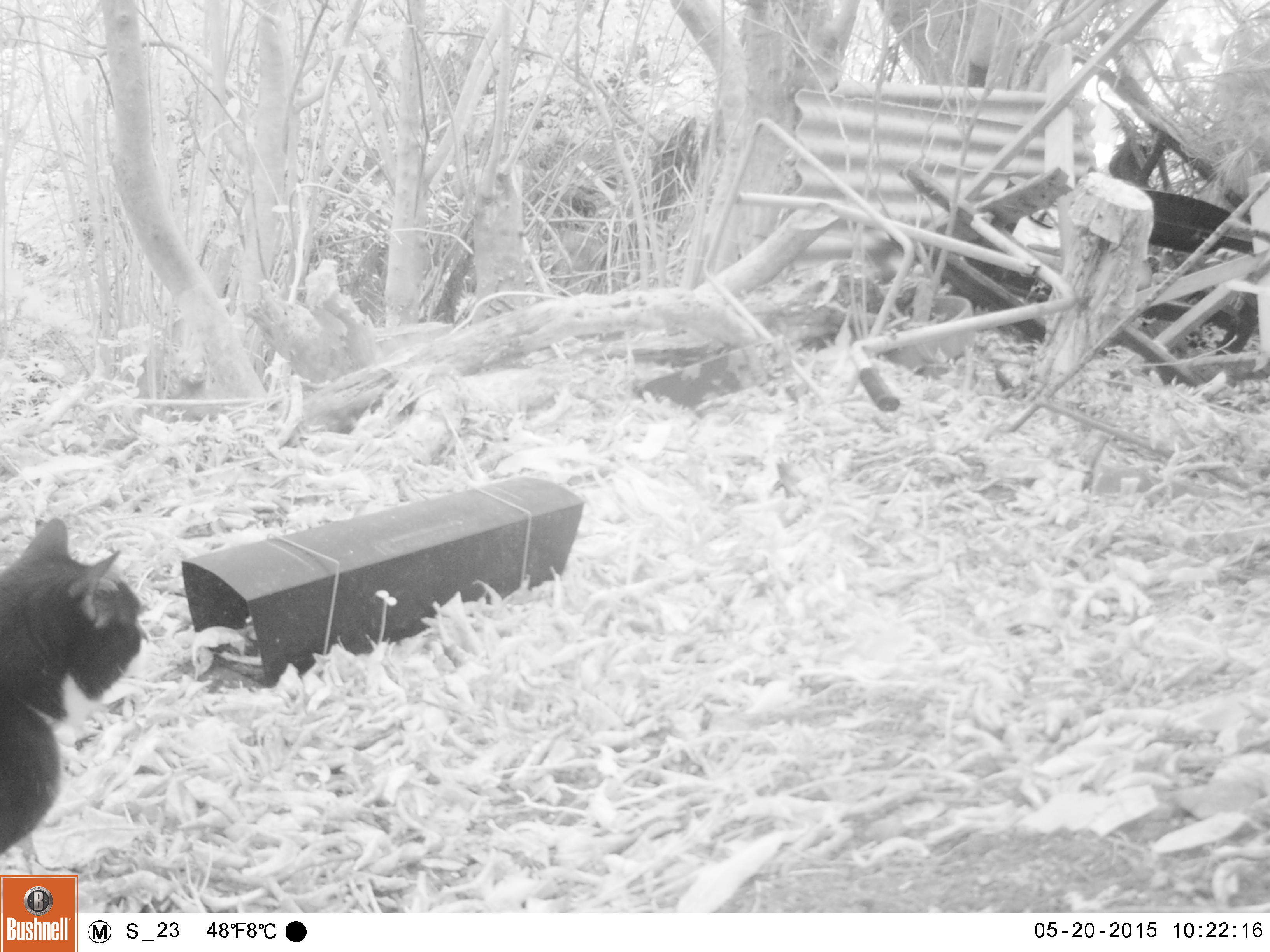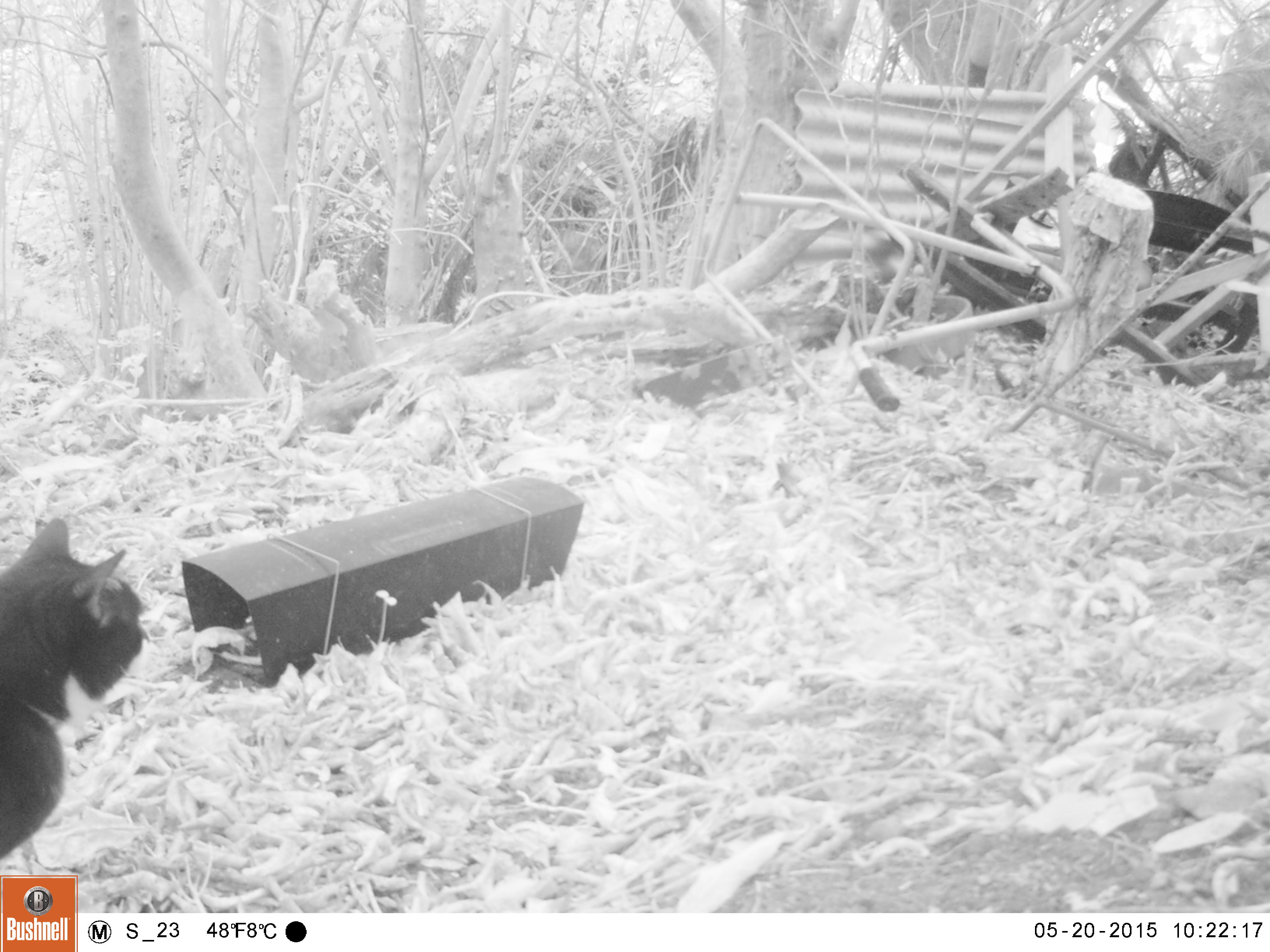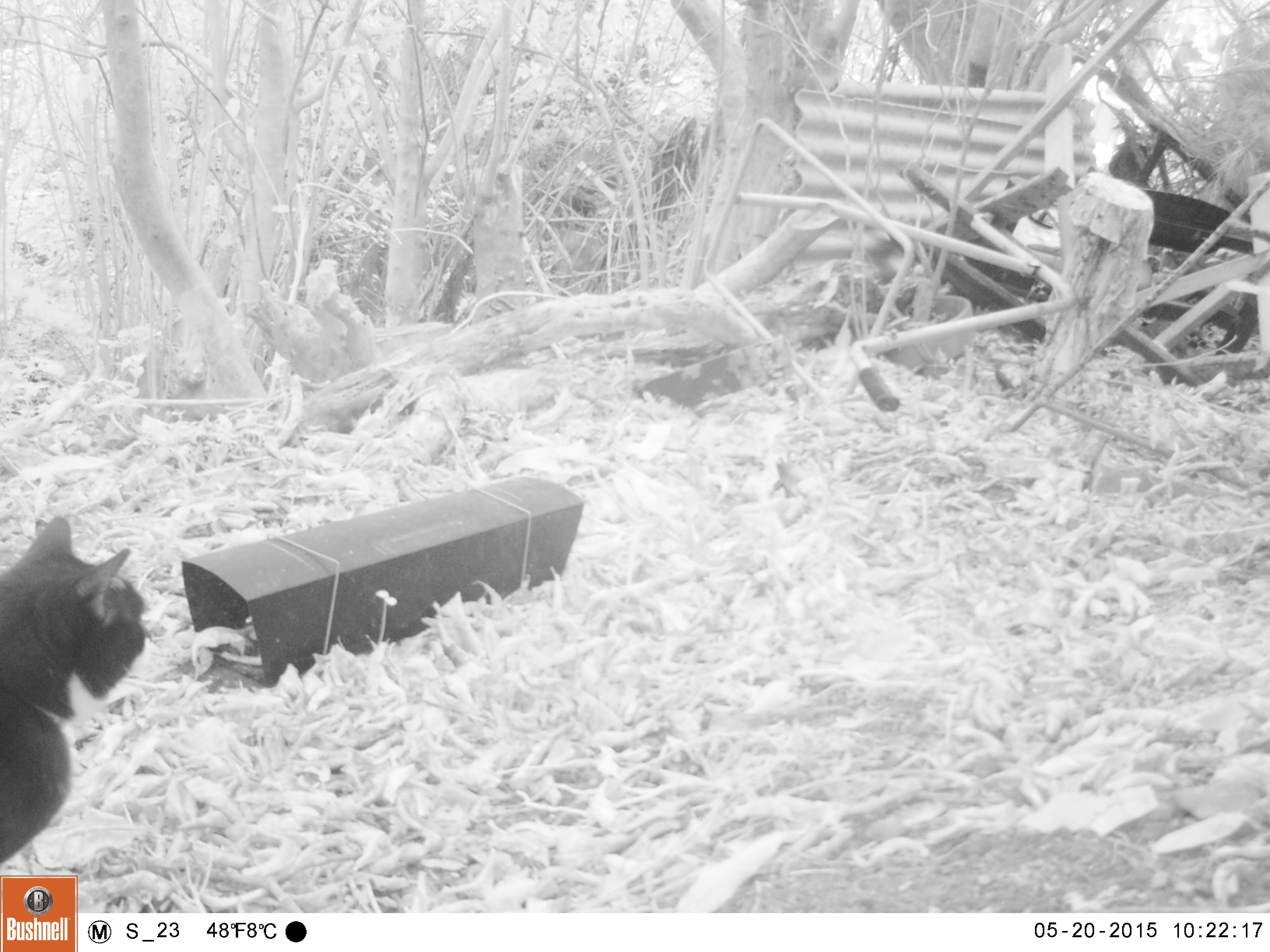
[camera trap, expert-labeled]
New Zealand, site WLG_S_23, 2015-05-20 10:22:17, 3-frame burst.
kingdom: Animalia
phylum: Chordata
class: Mammalia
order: Carnivora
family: Felidae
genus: Felis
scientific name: Felis catus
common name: domestic cat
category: cat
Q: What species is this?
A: Cat (domestic cat) (Felis catus).